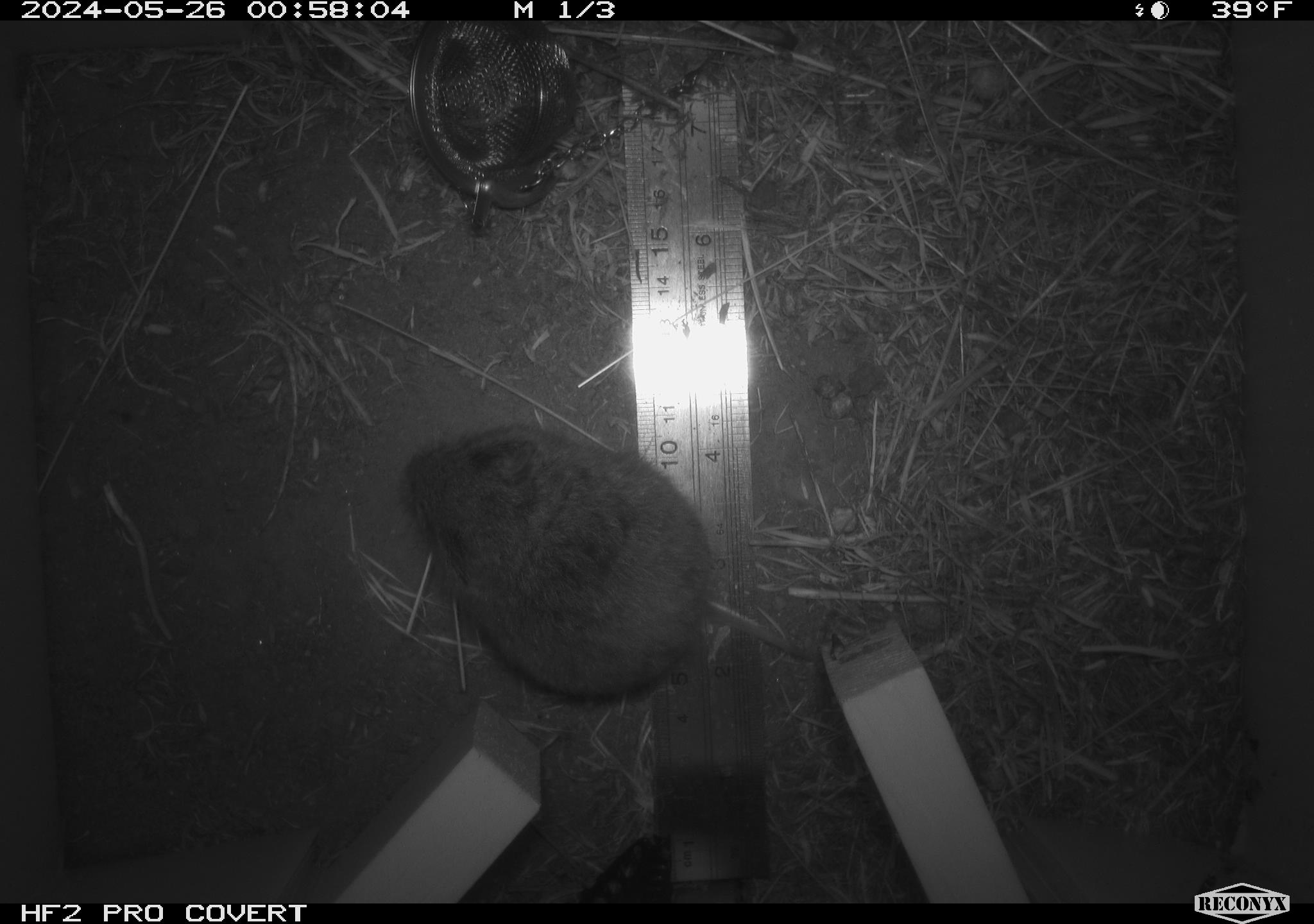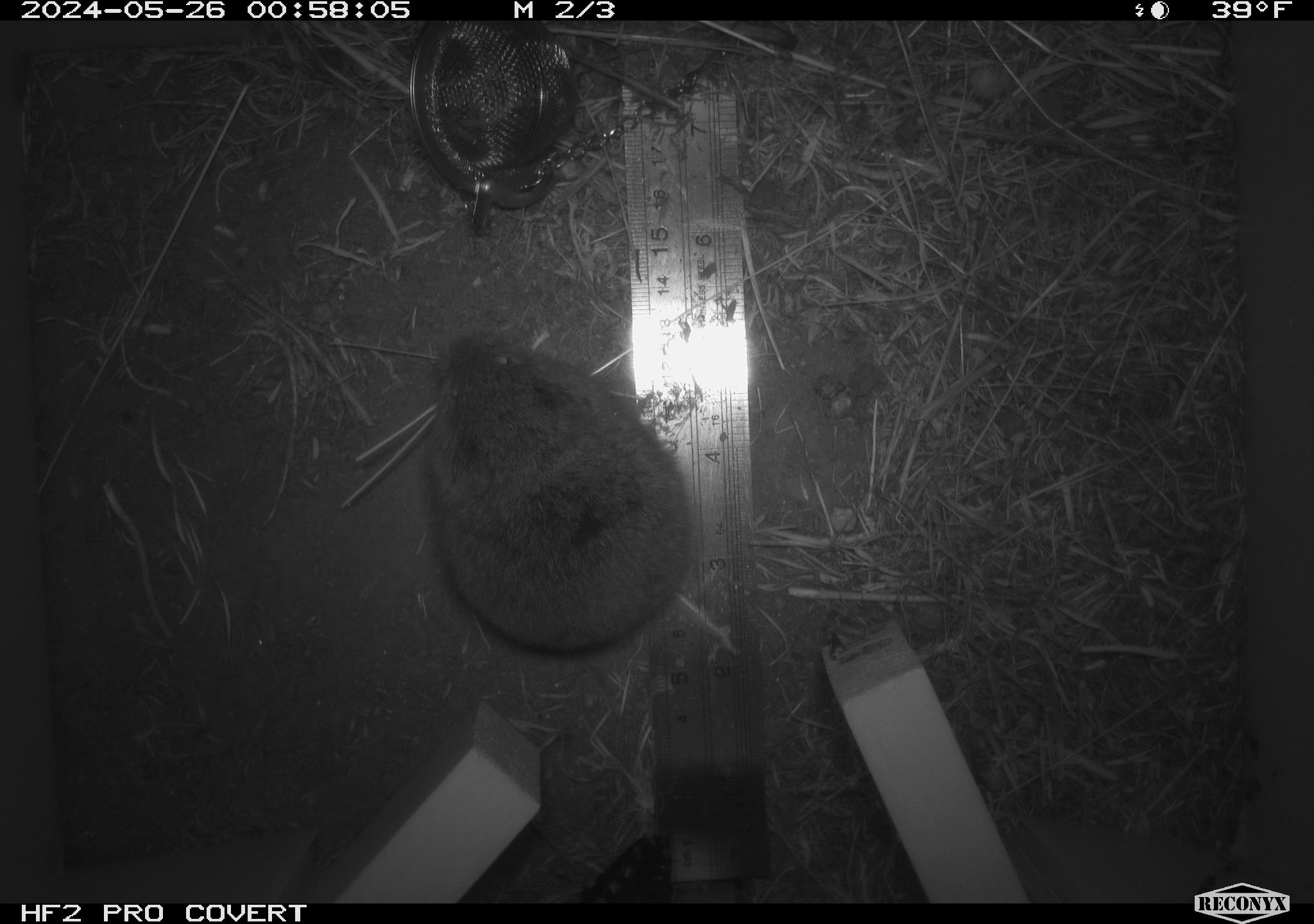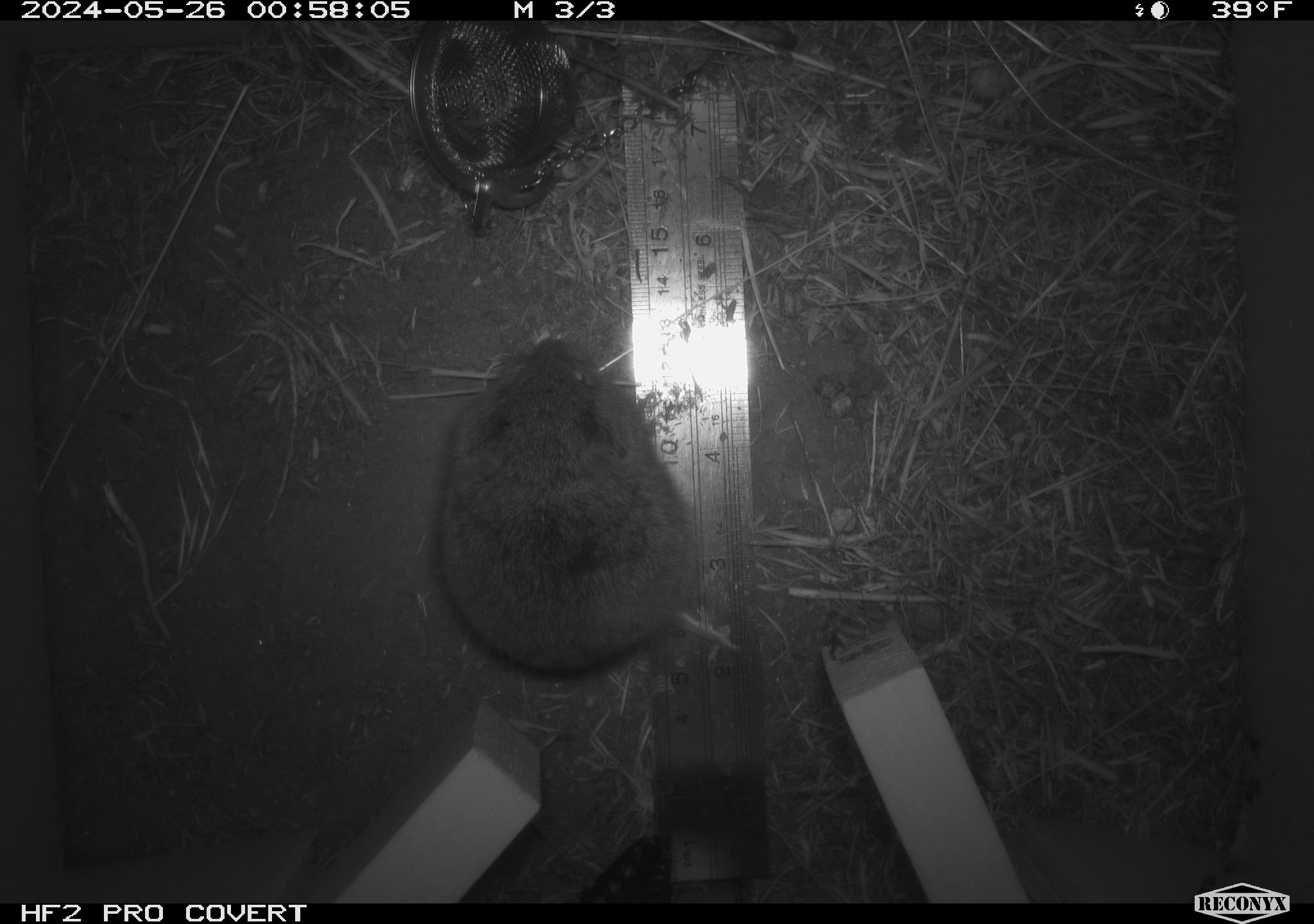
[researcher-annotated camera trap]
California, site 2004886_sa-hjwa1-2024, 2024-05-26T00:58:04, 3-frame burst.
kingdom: Animalia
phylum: Chordata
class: Mammalia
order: Rodentia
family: Cricetidae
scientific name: Cricetidae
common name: hamsters, voles, lemmings, and allies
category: cricetidae family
Cricetidae family (hamsters, voles, lemmings, and allies) (Cricetidae).